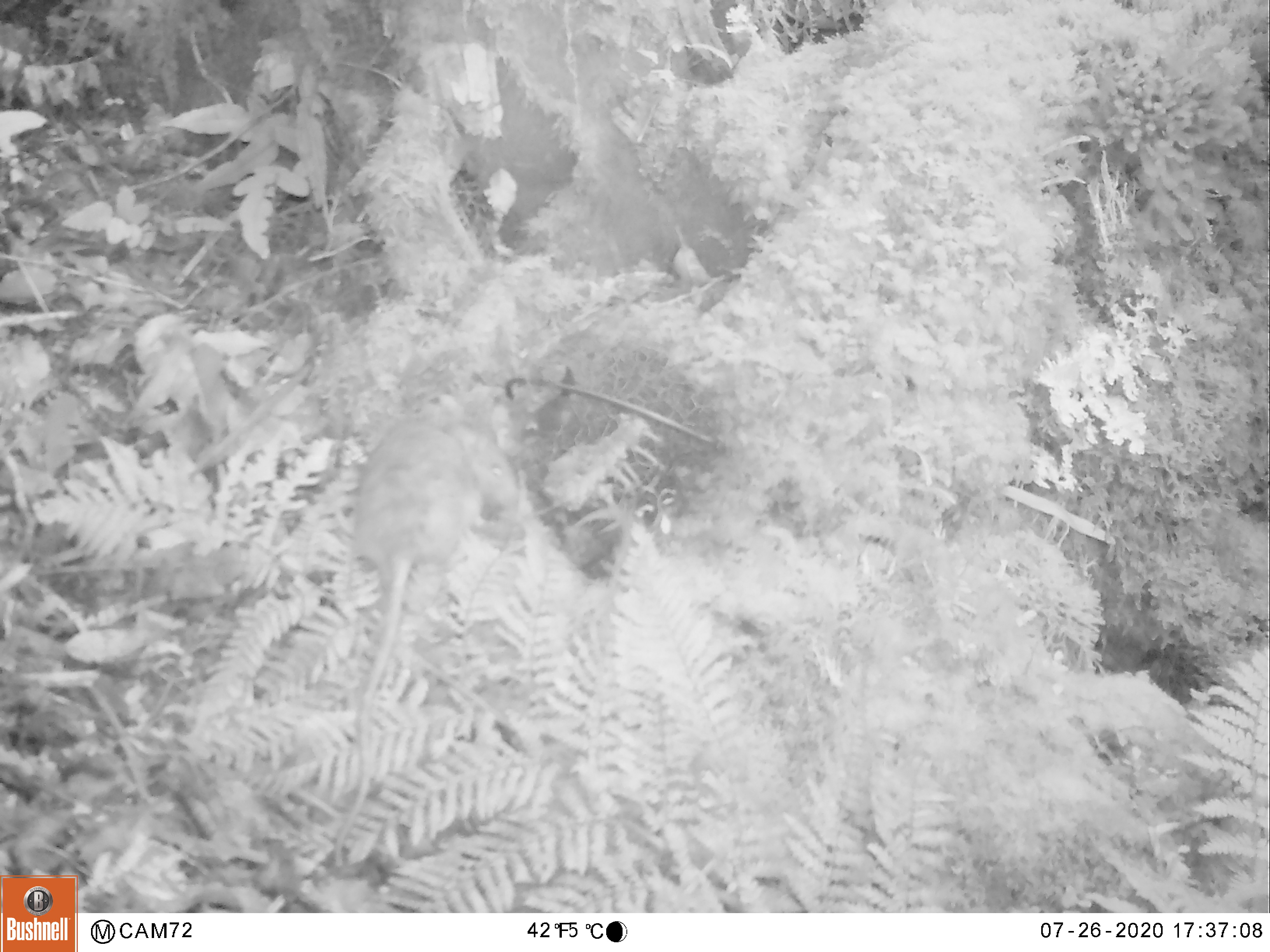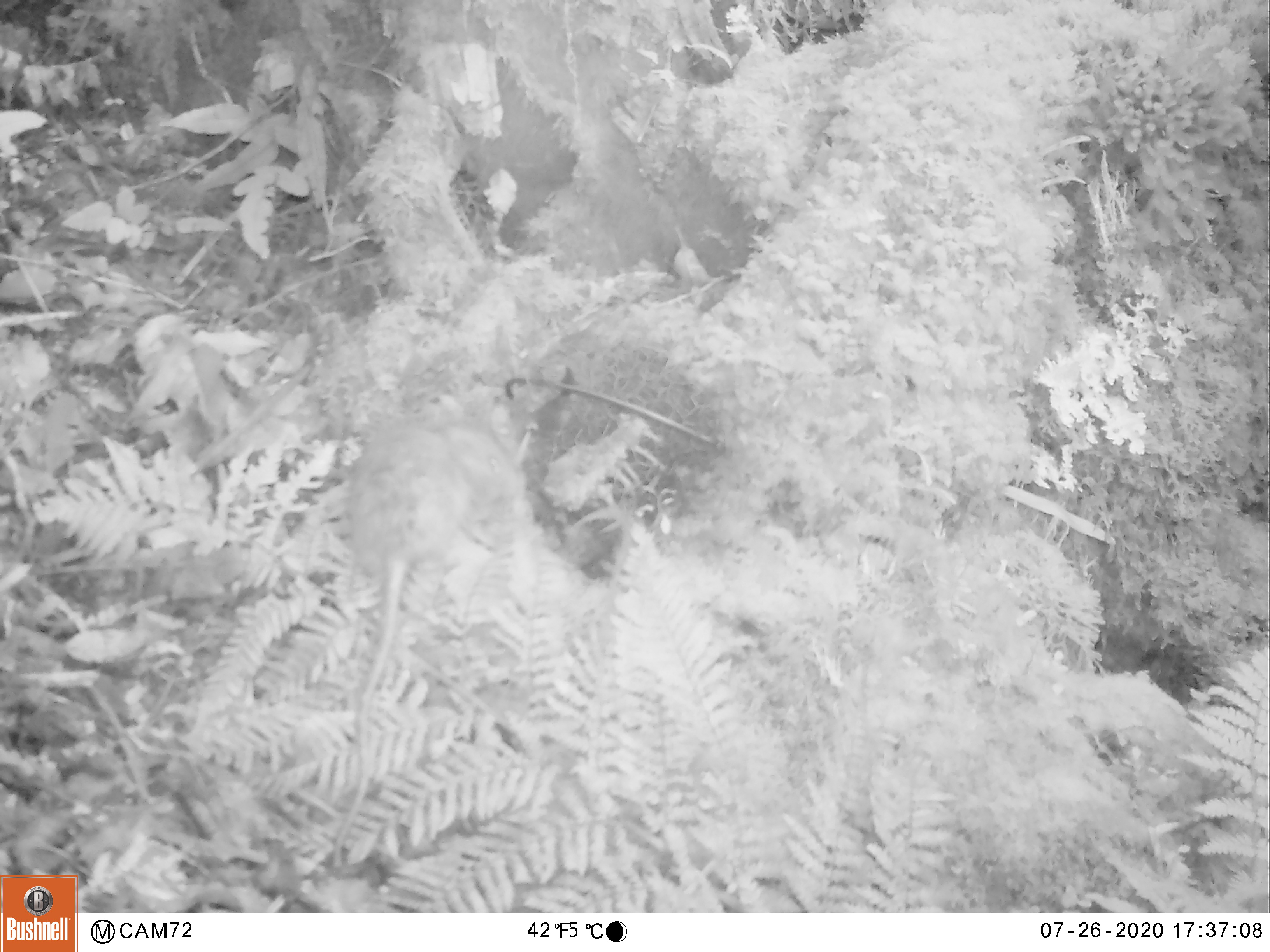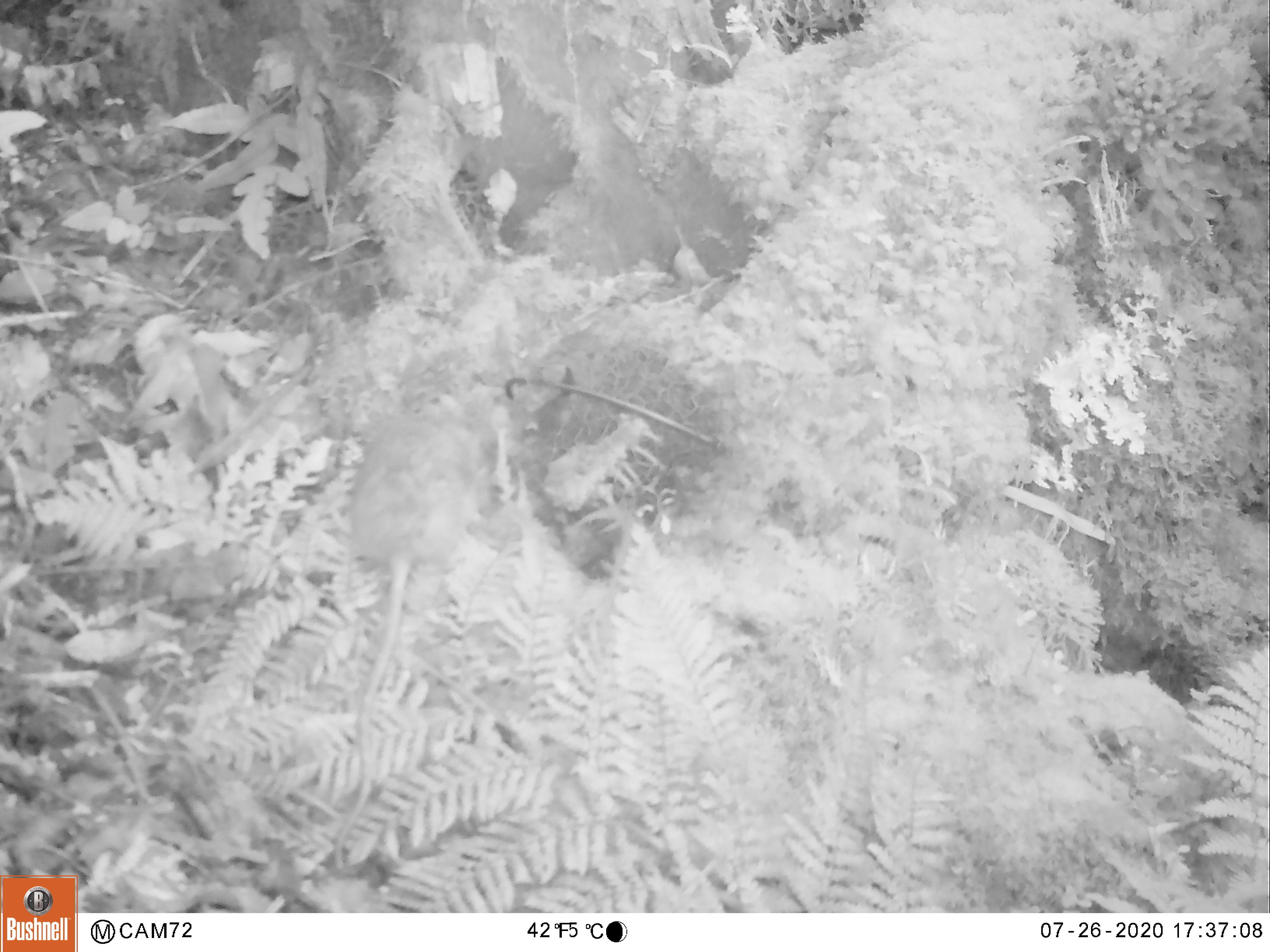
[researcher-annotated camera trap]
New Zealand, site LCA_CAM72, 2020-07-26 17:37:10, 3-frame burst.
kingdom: Animalia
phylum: Chordata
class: Mammalia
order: Rodentia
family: Muridae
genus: Rattus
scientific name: Rattus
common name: rat